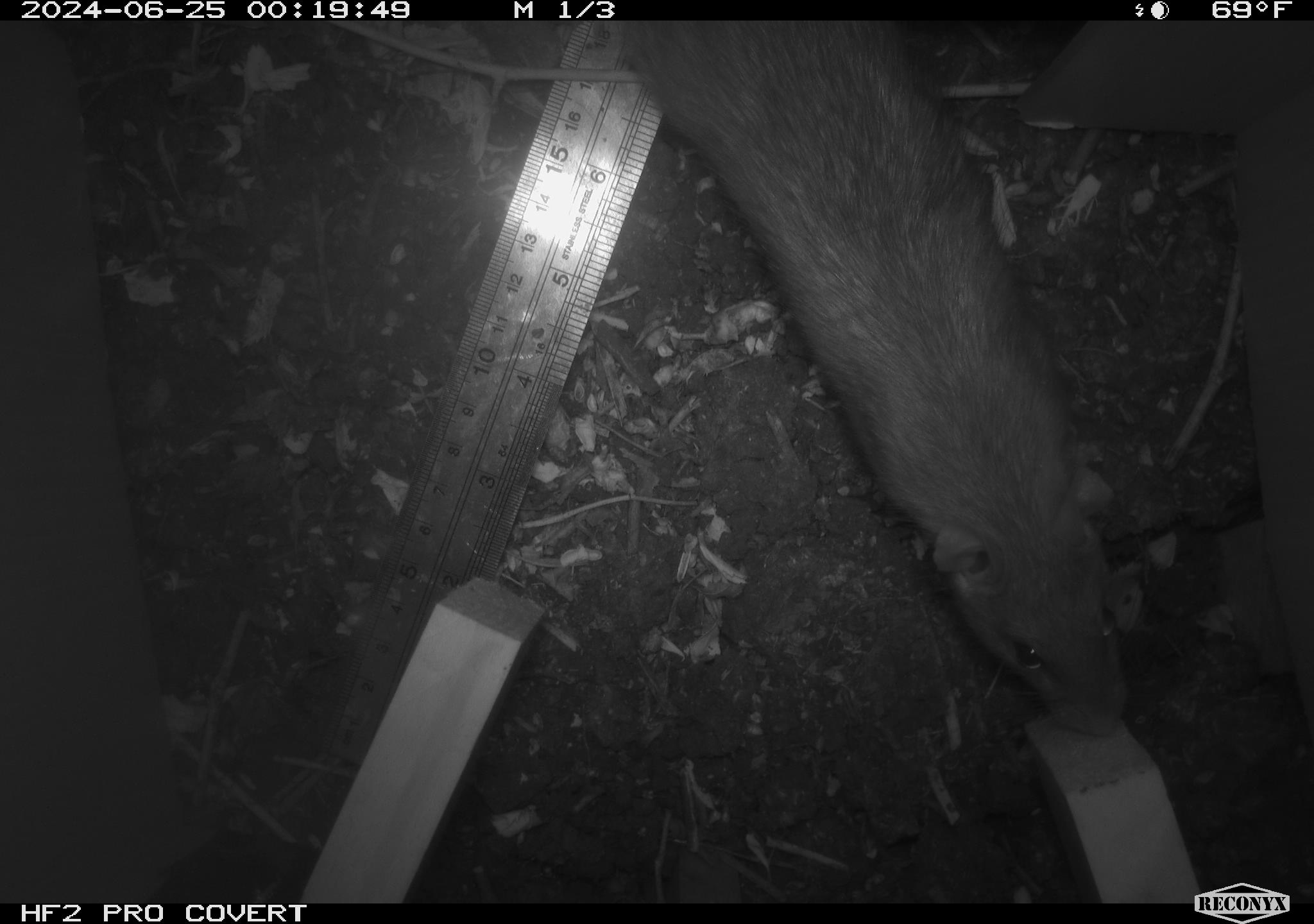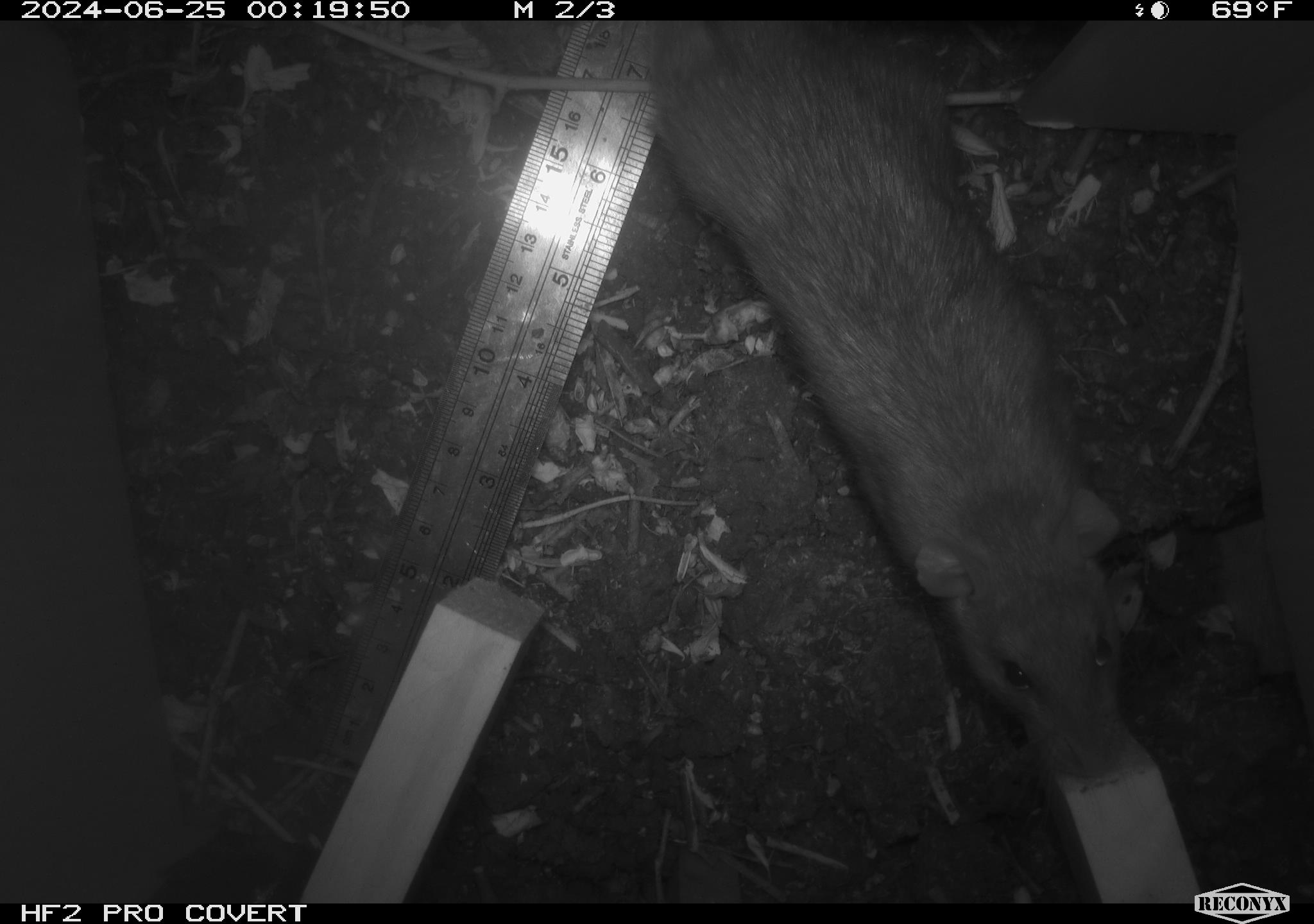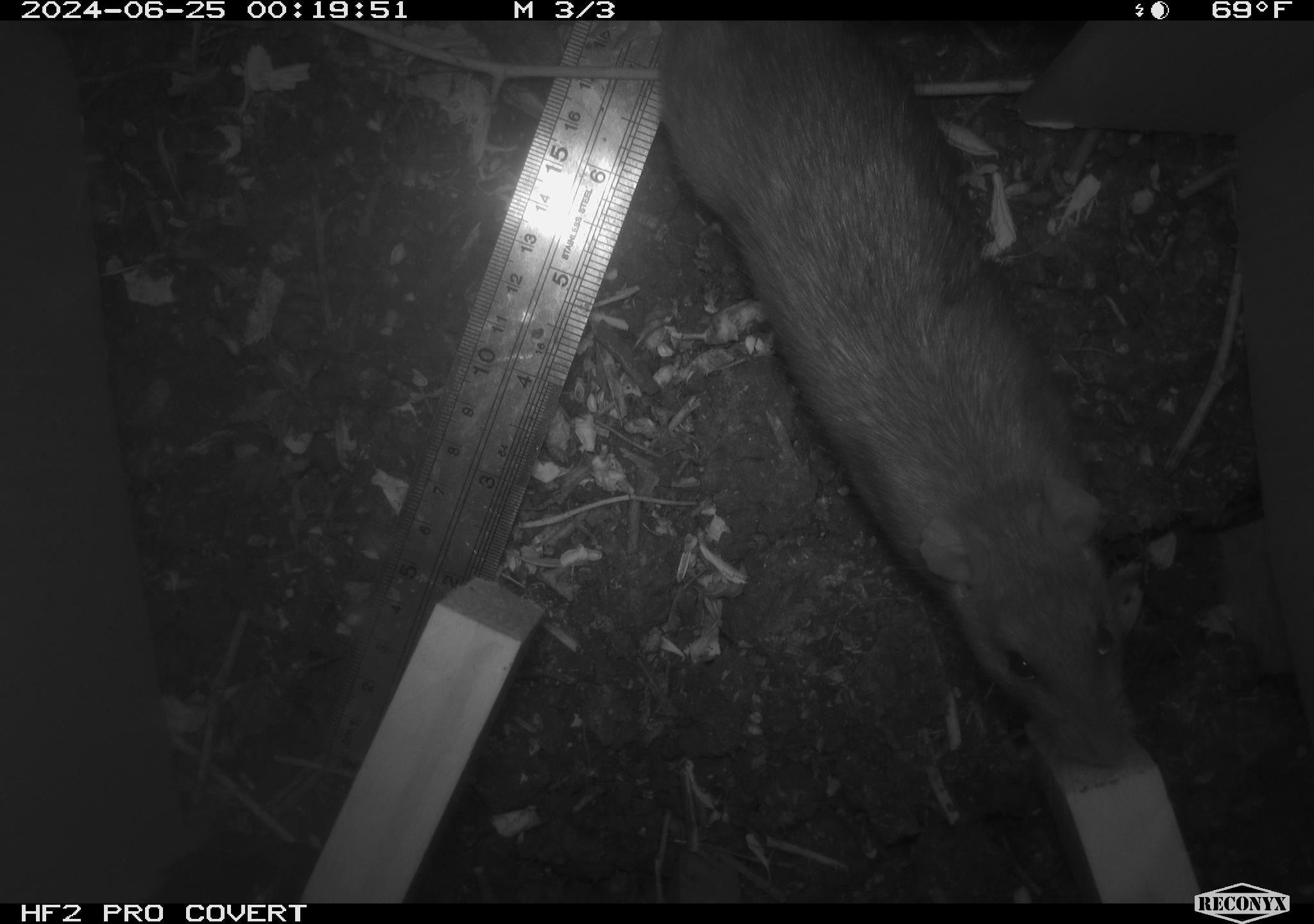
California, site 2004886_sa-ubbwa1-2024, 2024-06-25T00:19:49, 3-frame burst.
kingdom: Animalia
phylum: Chordata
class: Mammalia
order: Rodentia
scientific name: Rodentia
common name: woodrat or rat or mouse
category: woodrat or rat or mouse species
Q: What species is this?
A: Woodrat or rat or mouse species (woodrat or rat or mouse) (Rodentia).